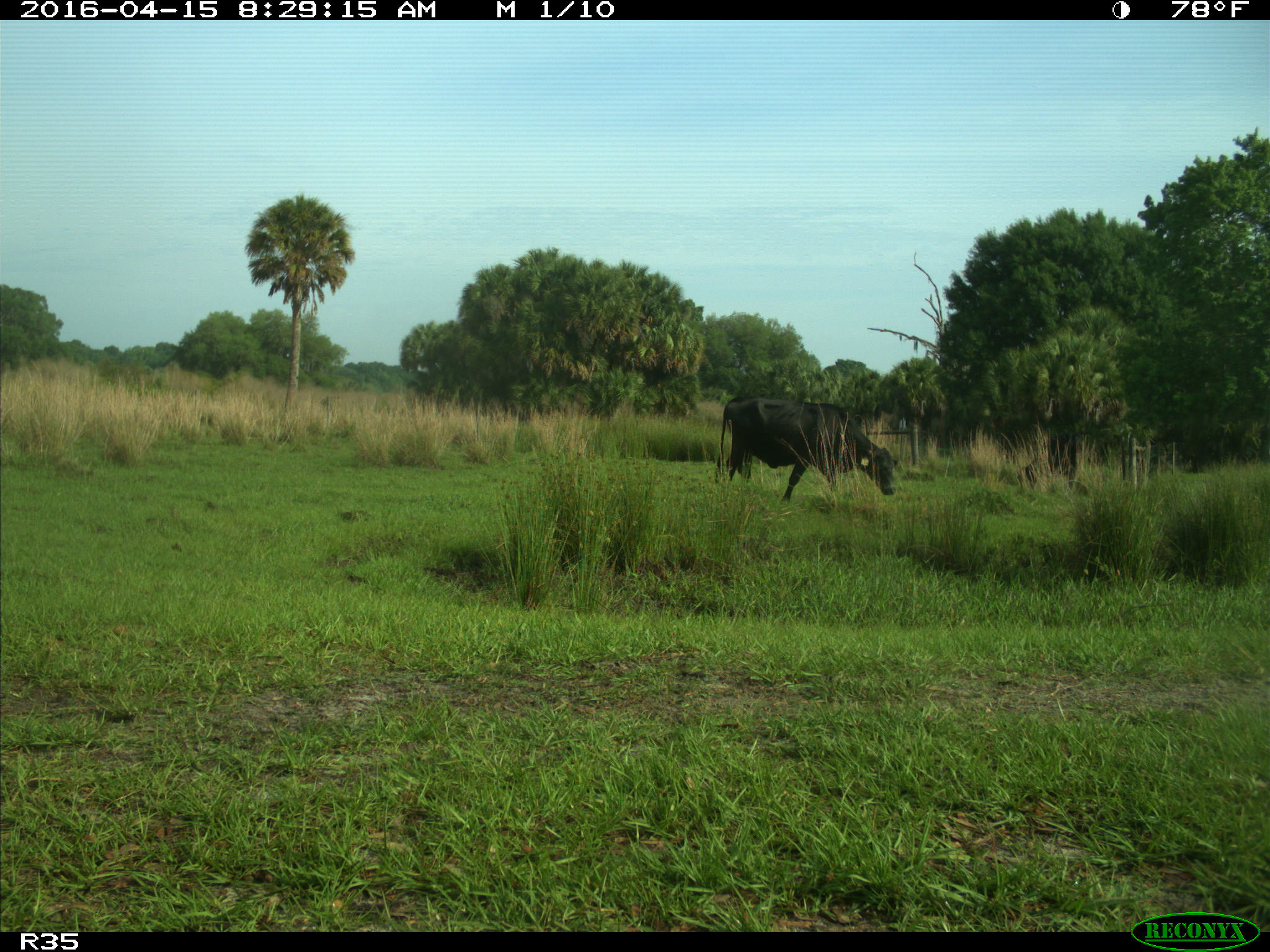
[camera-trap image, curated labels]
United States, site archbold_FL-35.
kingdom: Animalia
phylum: Chordata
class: Mammalia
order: Artiodactyla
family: Bovidae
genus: Bos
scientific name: Bos taurus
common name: domestic cow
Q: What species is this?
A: Bos taurus (domestic cow).